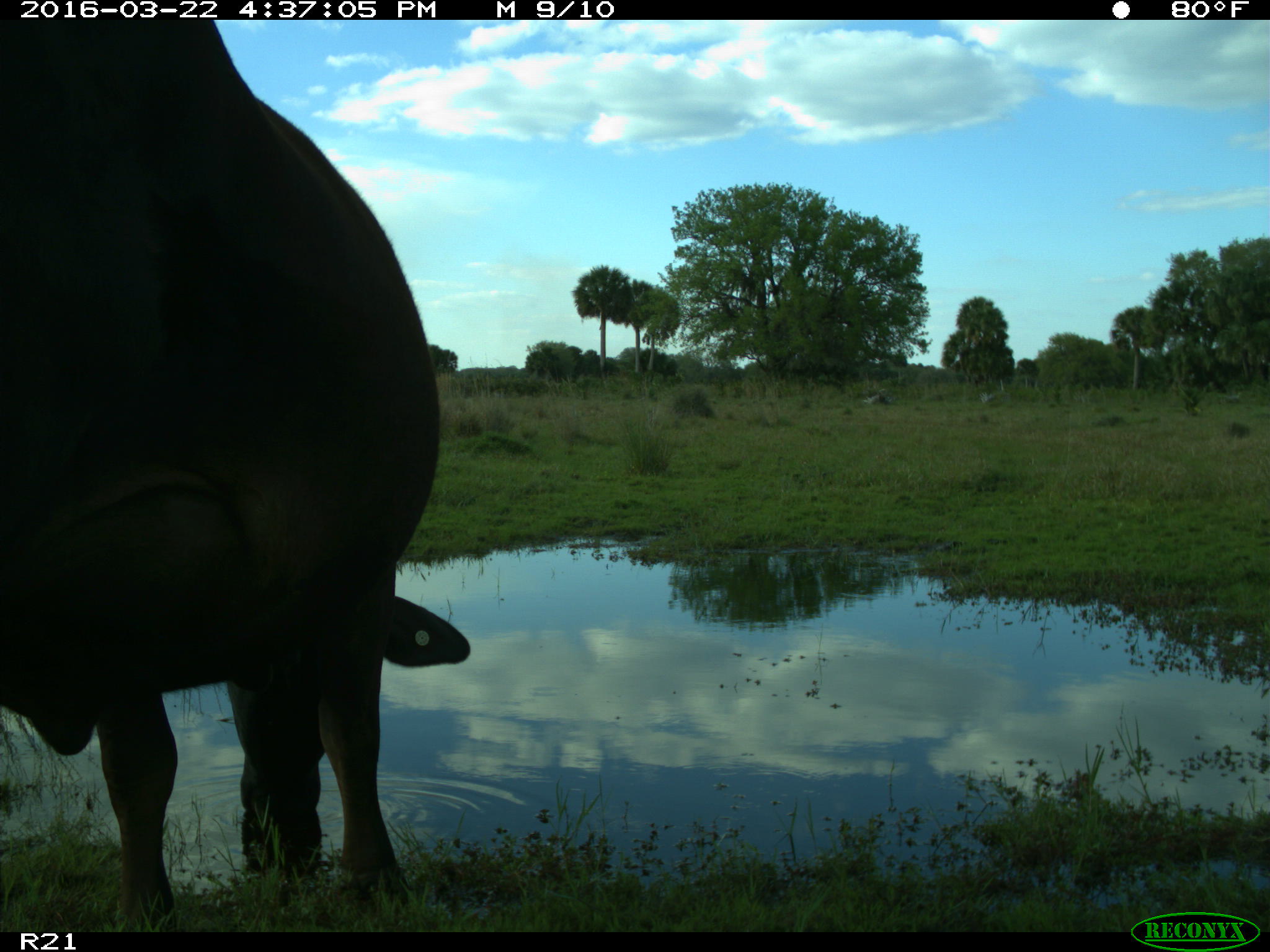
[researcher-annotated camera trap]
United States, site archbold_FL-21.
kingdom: Animalia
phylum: Chordata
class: Mammalia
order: Artiodactyla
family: Bovidae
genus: Bos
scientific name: Bos taurus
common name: domestic cow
Bos taurus (domestic cow).